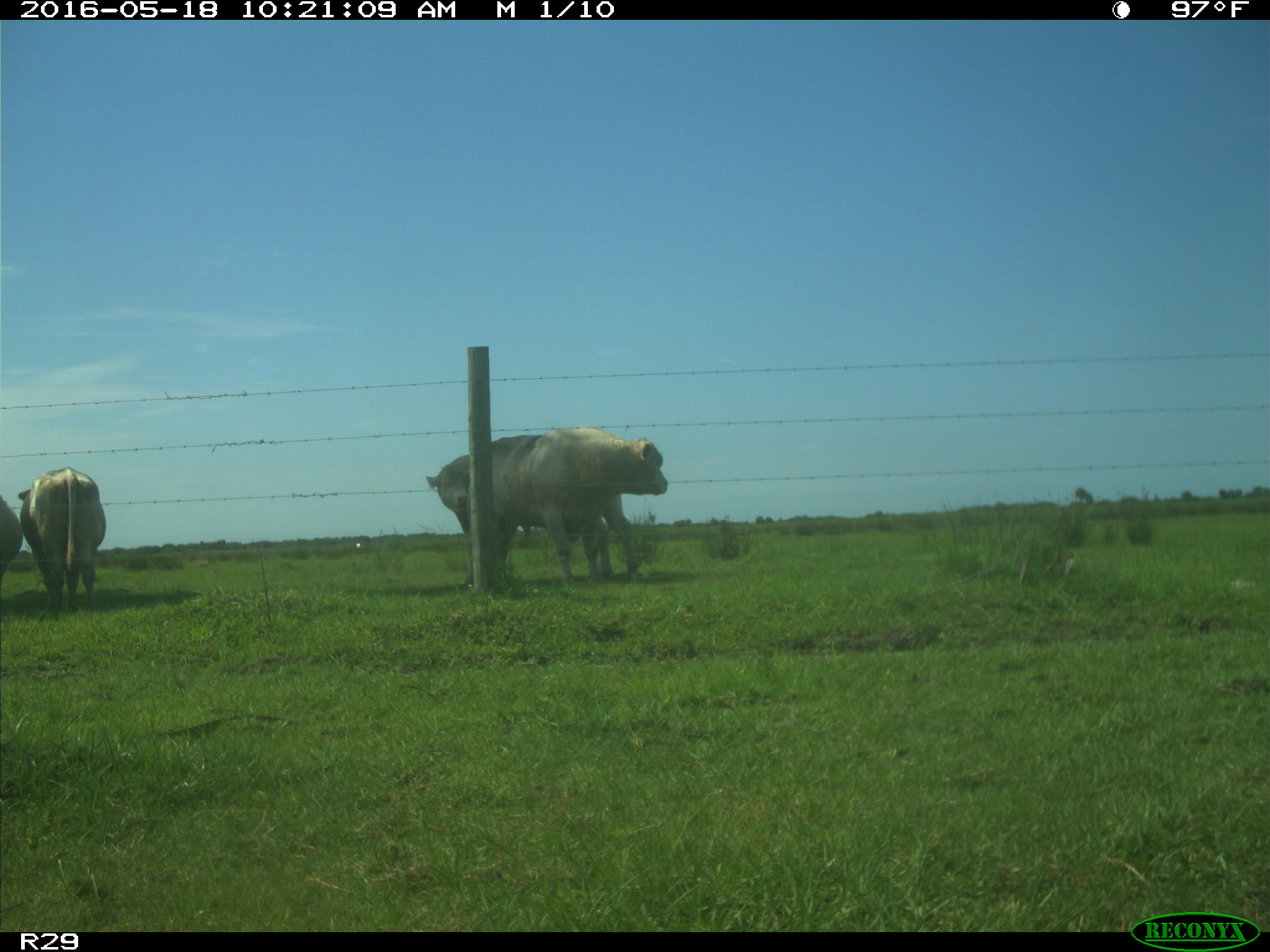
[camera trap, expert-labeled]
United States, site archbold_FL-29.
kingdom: Animalia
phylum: Chordata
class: Mammalia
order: Artiodactyla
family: Bovidae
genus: Bos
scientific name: Bos taurus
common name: domestic cow